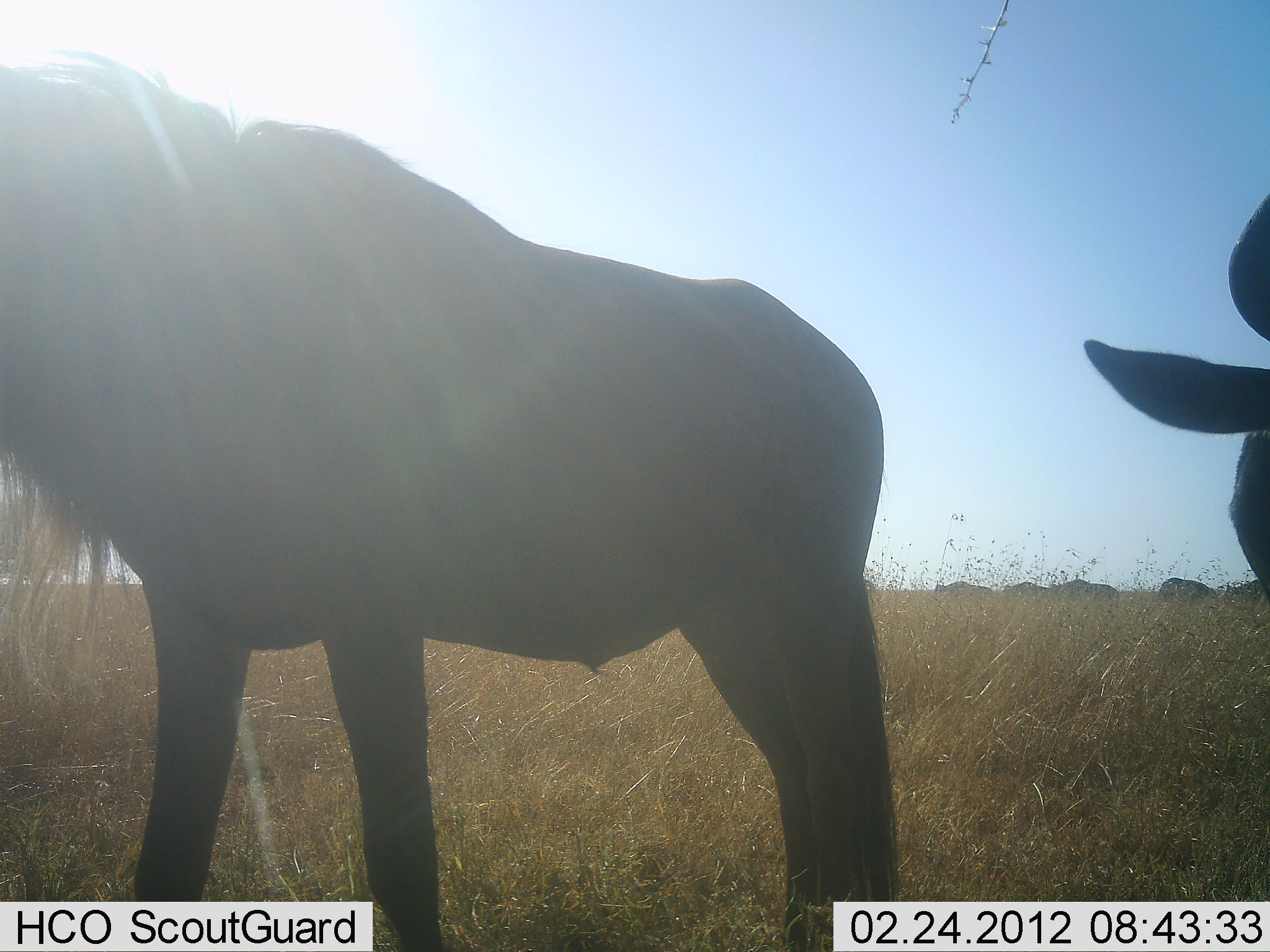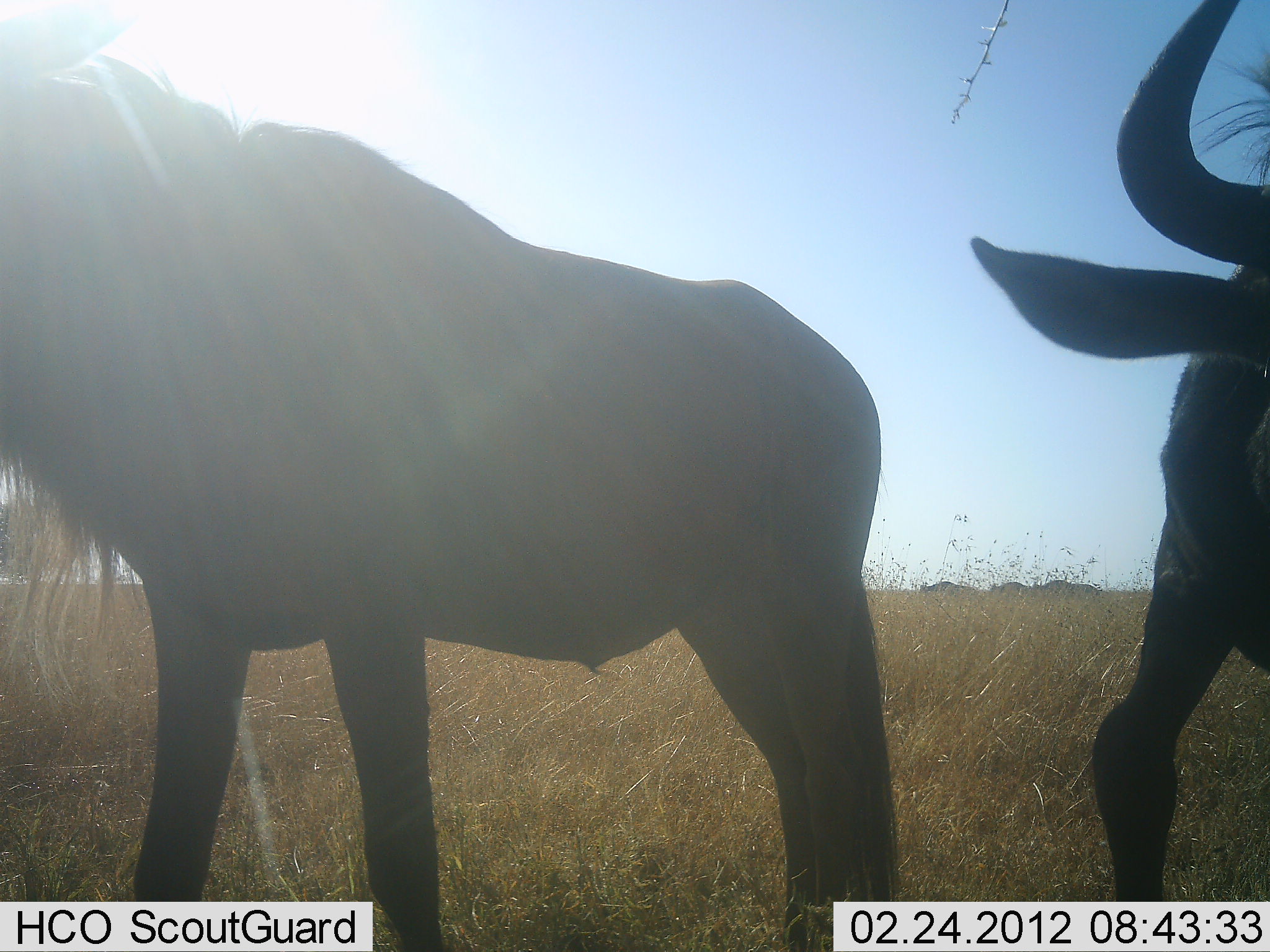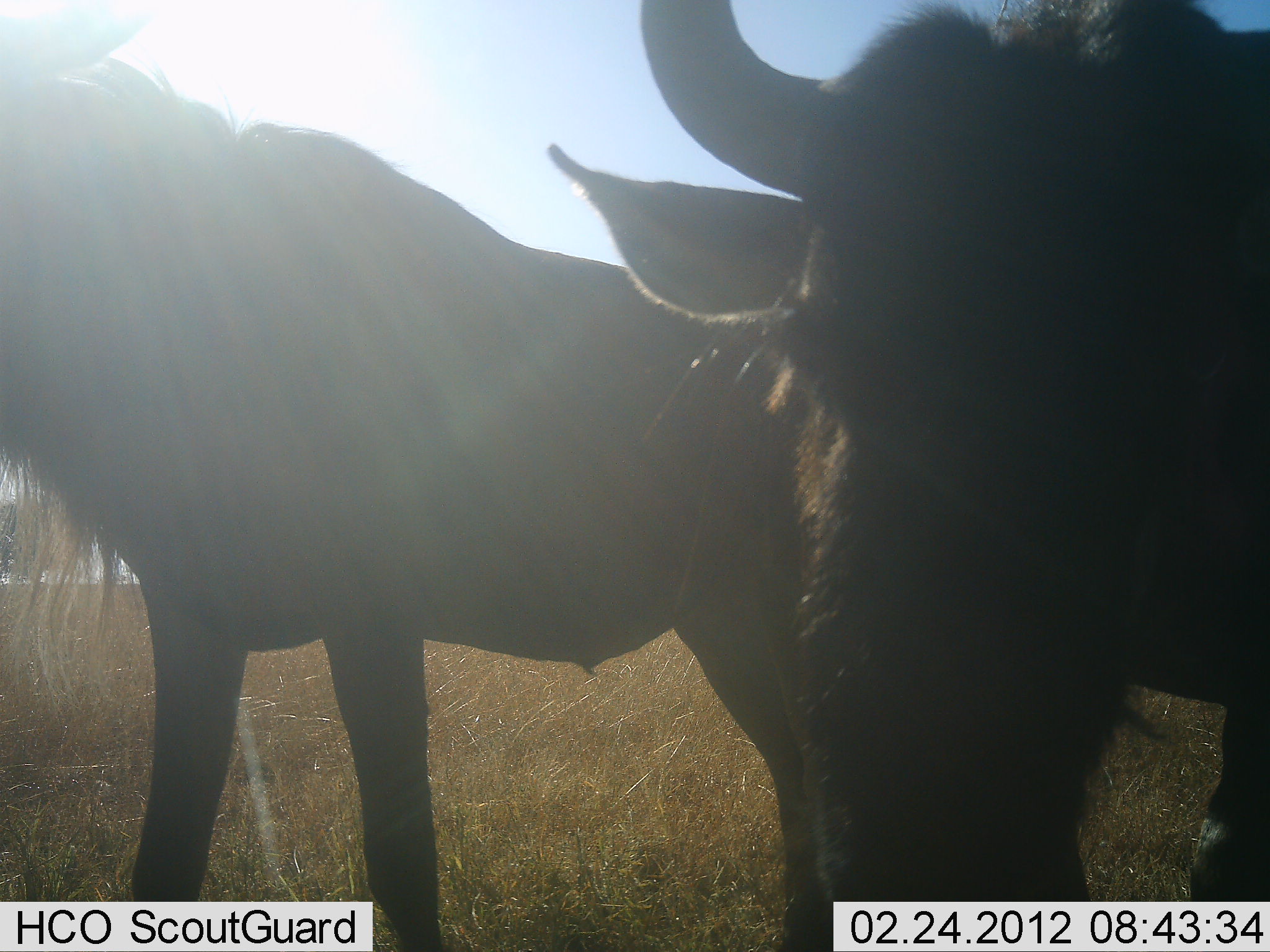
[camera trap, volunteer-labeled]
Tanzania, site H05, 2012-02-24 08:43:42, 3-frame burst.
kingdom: Animalia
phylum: Chordata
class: Mammalia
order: Artiodactyla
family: Bovidae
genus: Connochaetes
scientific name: Connochaetes taurinus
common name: blue wildebeest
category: wildebeest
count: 2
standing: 65%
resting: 6%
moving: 82%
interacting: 0%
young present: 0%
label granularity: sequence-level